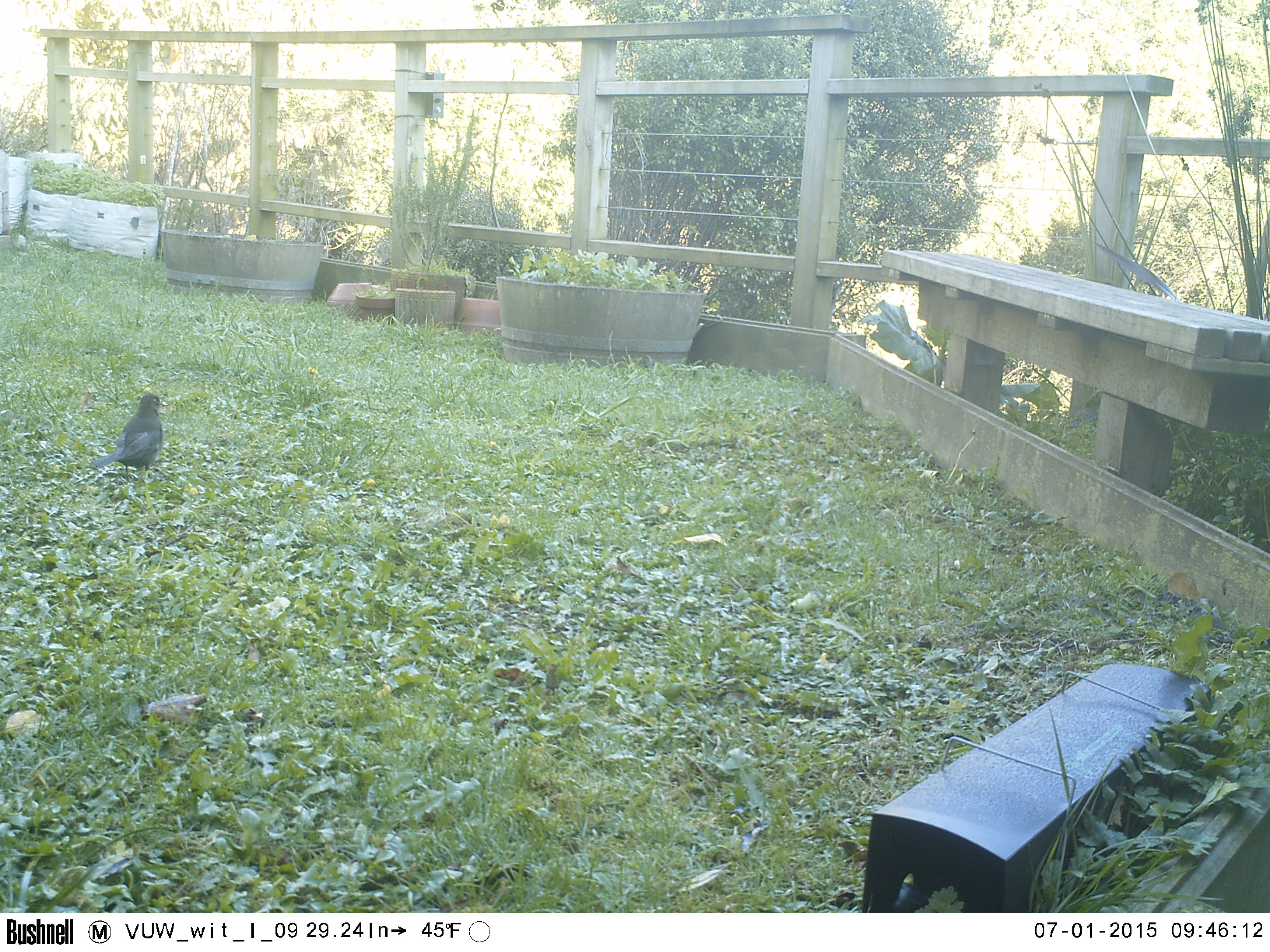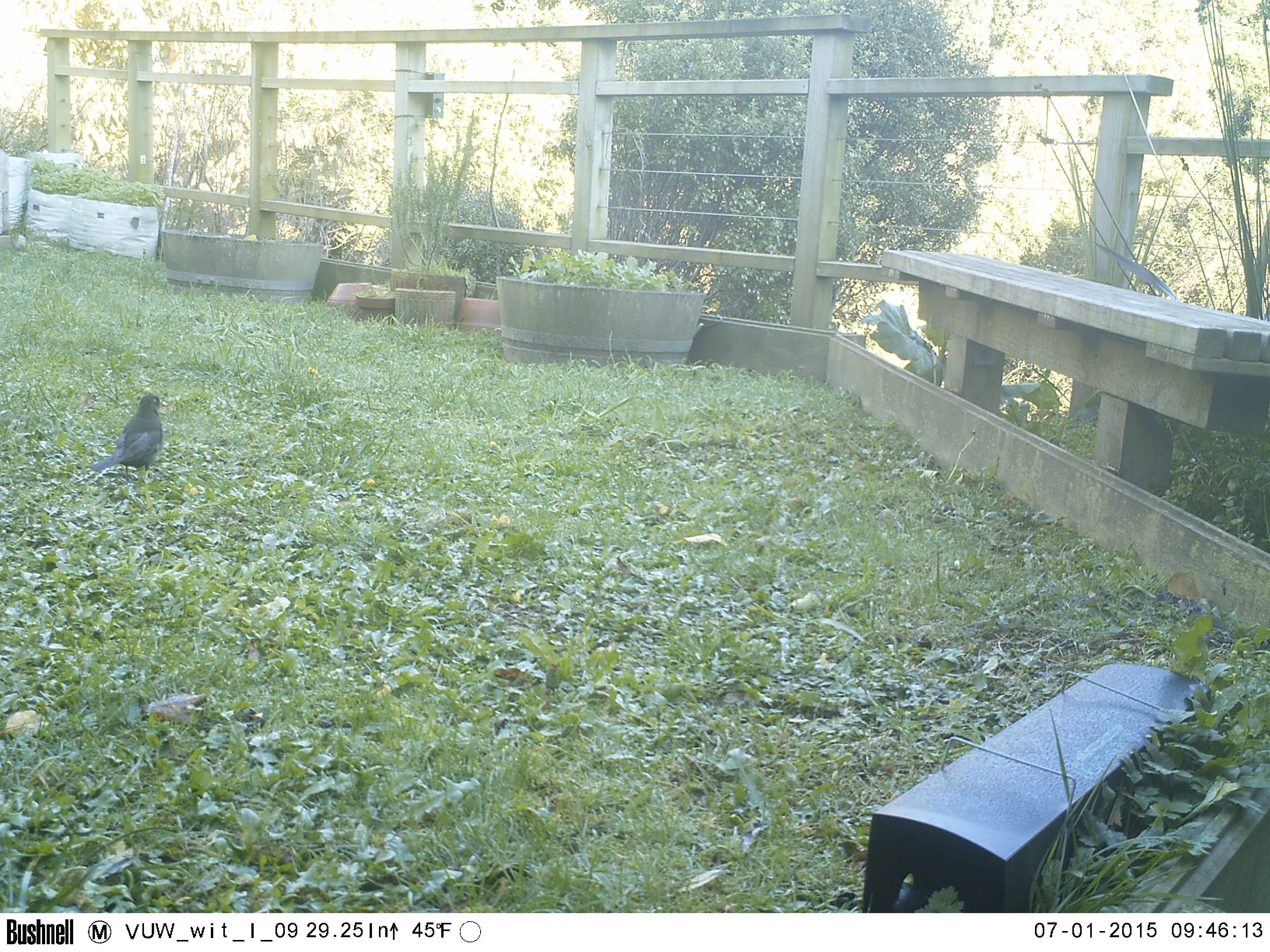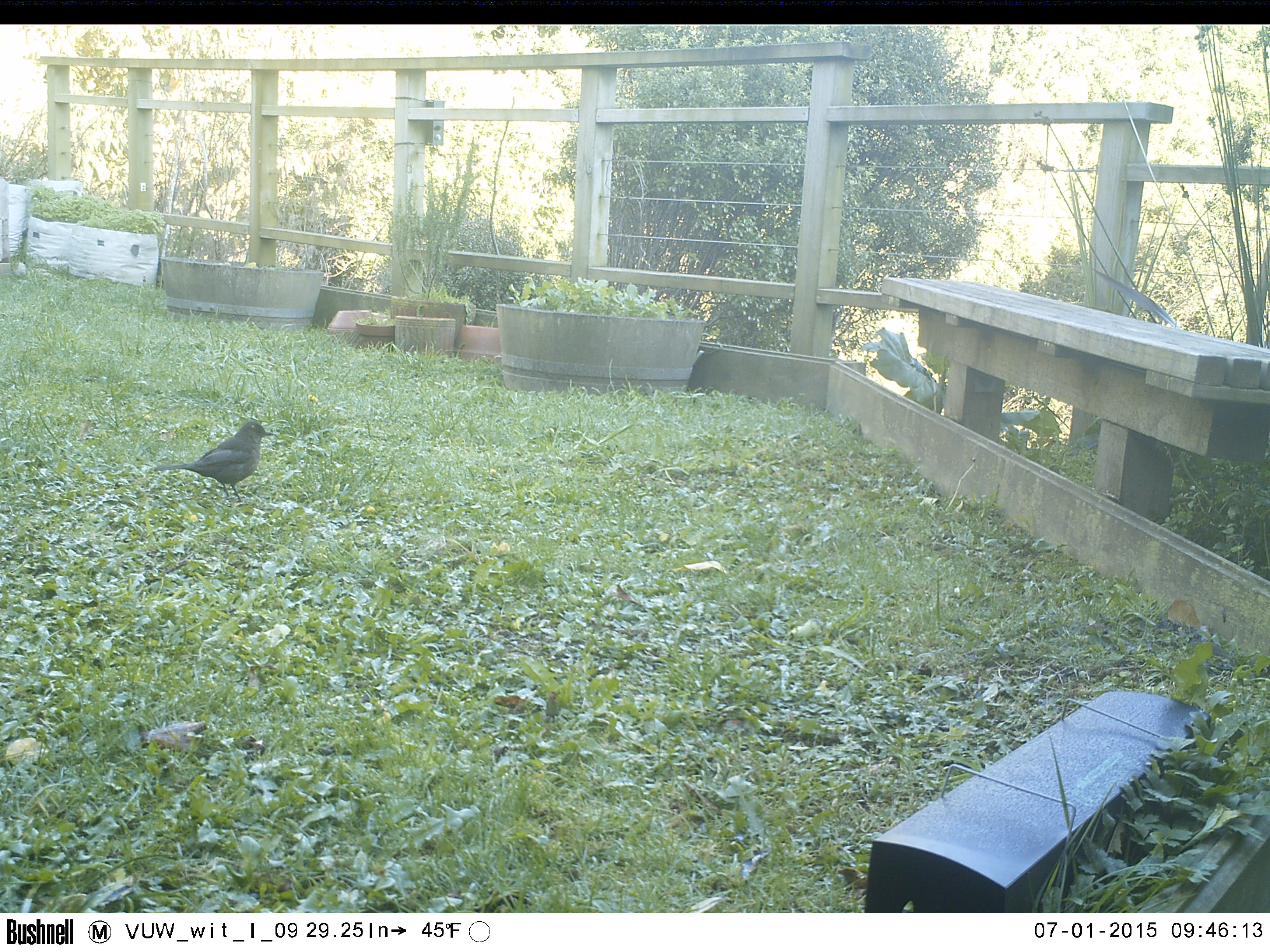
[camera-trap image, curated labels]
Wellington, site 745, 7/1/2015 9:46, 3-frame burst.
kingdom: Animalia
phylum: Chordata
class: Aves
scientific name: Aves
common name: bird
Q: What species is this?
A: Bird (Aves).